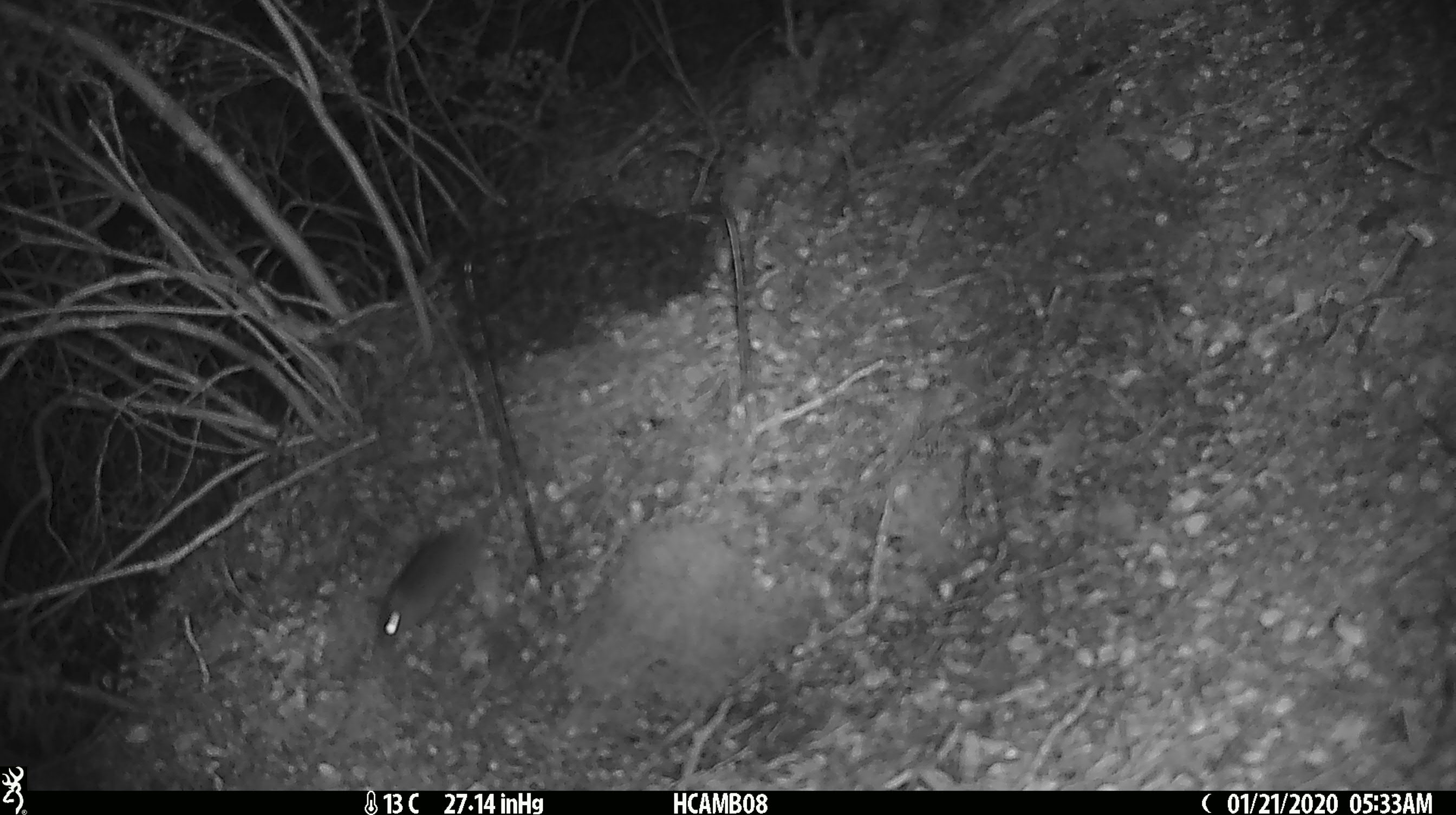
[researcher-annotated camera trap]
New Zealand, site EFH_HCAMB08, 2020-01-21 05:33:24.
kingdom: Animalia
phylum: Chordata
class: Mammalia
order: Rodentia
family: Muridae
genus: Mus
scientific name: Mus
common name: mouse